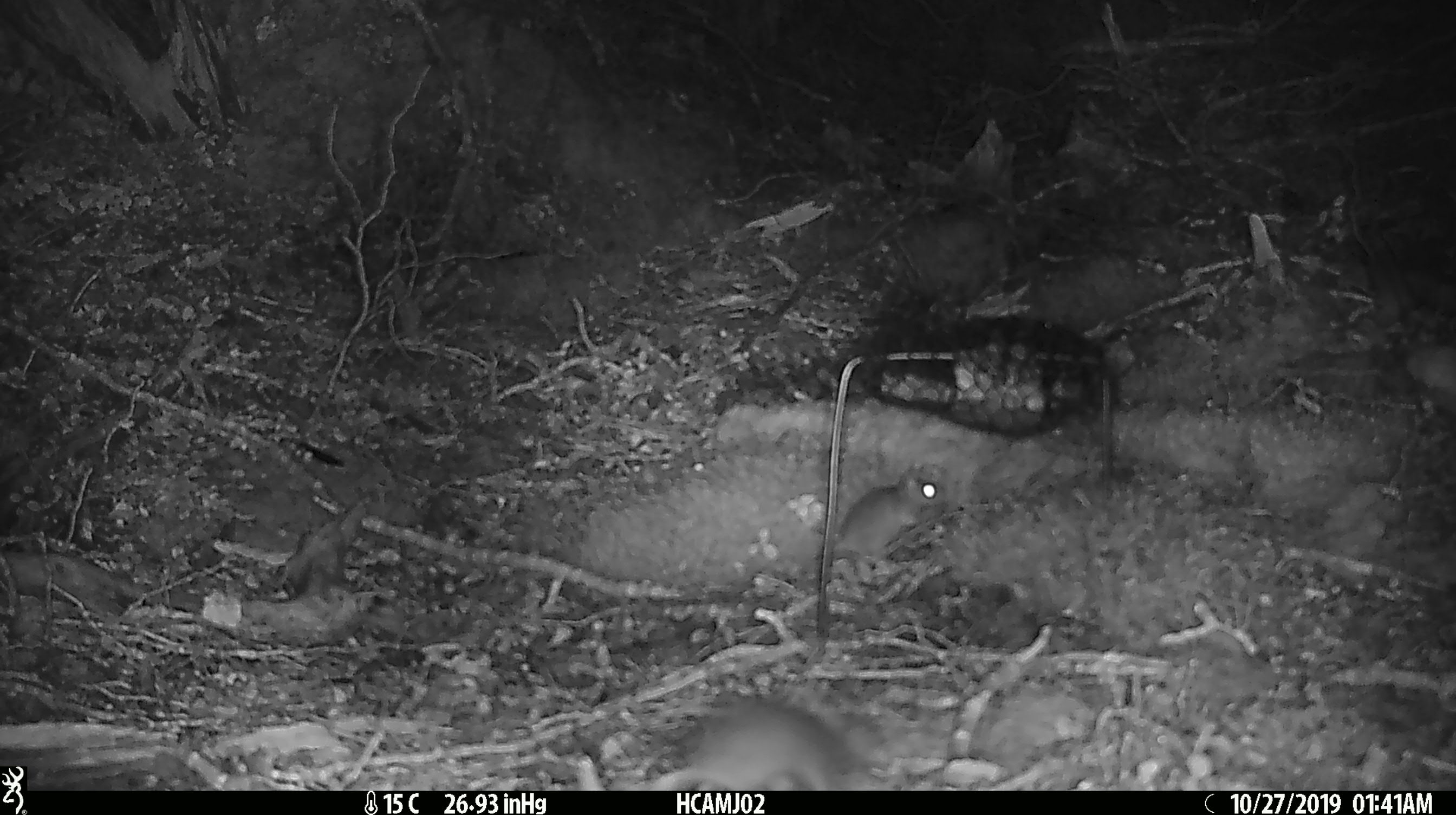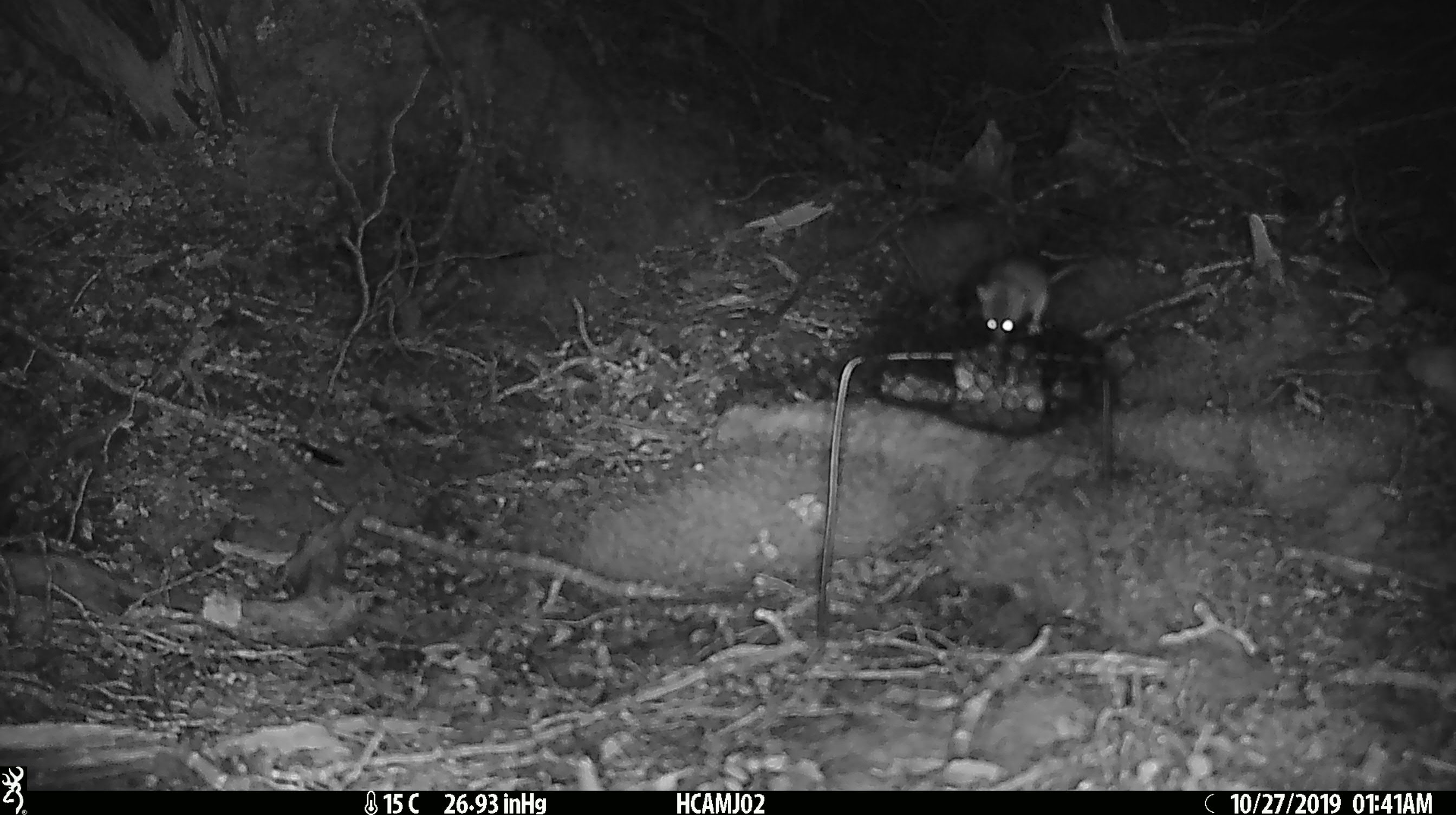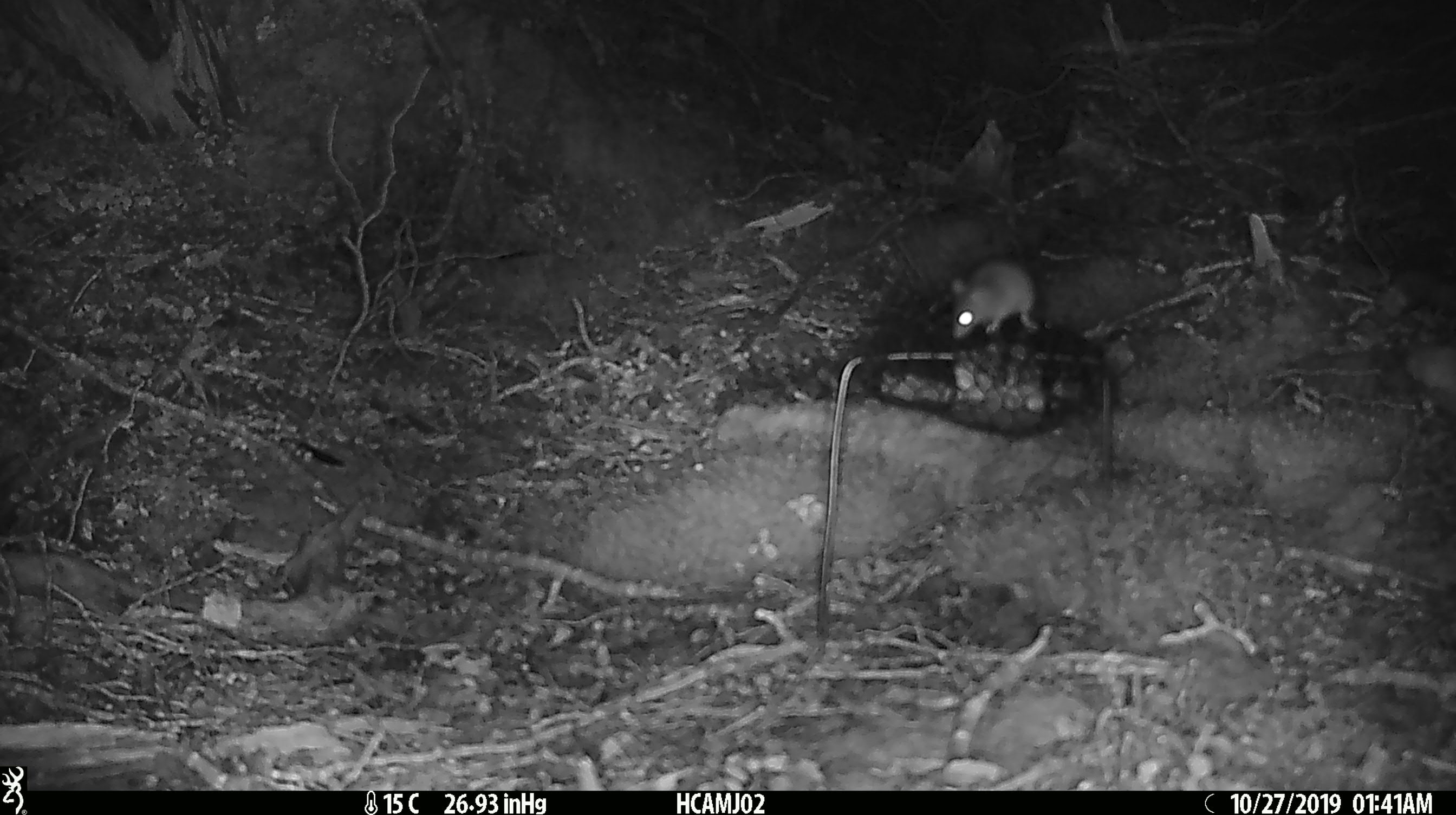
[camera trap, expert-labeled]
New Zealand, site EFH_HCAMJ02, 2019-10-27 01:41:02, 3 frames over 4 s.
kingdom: Animalia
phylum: Chordata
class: Mammalia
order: Rodentia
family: Muridae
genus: Mus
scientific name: Mus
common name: mouse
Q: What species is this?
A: Mouse (Mus).